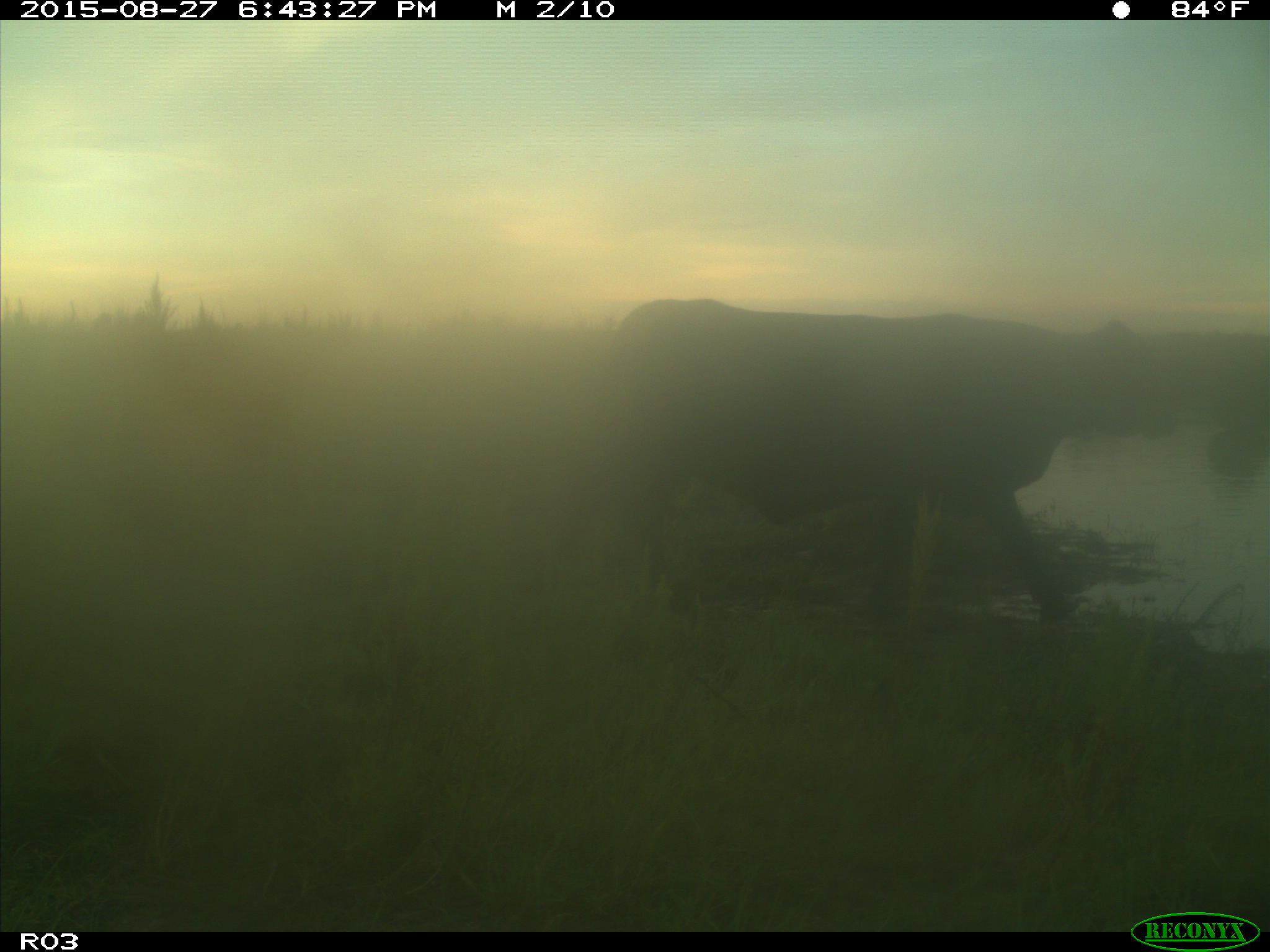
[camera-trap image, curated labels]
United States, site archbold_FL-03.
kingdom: Animalia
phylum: Chordata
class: Mammalia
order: Artiodactyla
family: Bovidae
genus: Bos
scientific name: Bos taurus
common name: domestic cow